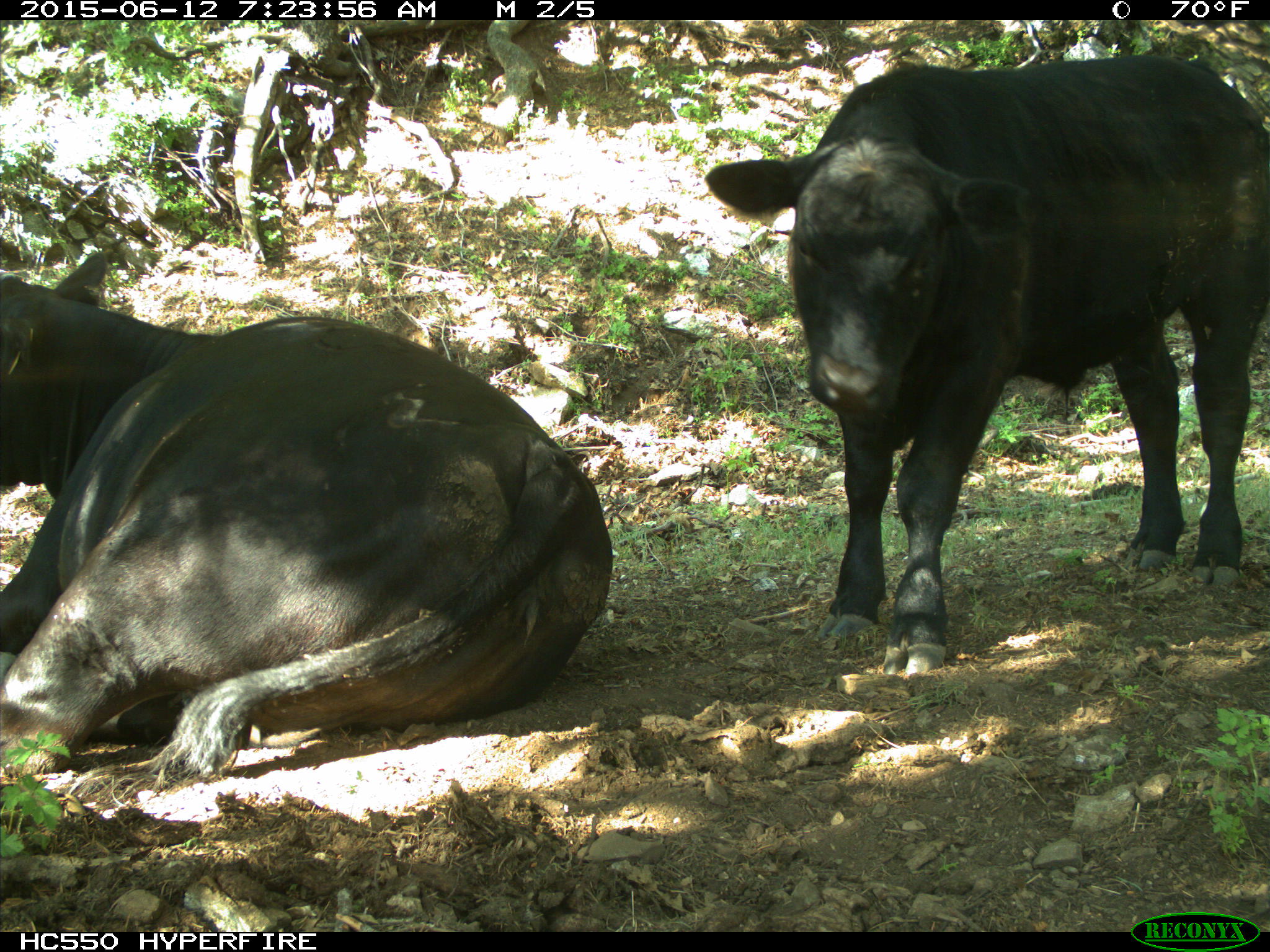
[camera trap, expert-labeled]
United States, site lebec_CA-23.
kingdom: Animalia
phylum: Chordata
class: Mammalia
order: Artiodactyla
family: Bovidae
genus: Bos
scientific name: Bos taurus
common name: domestic cow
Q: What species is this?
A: Bos taurus (domestic cow).